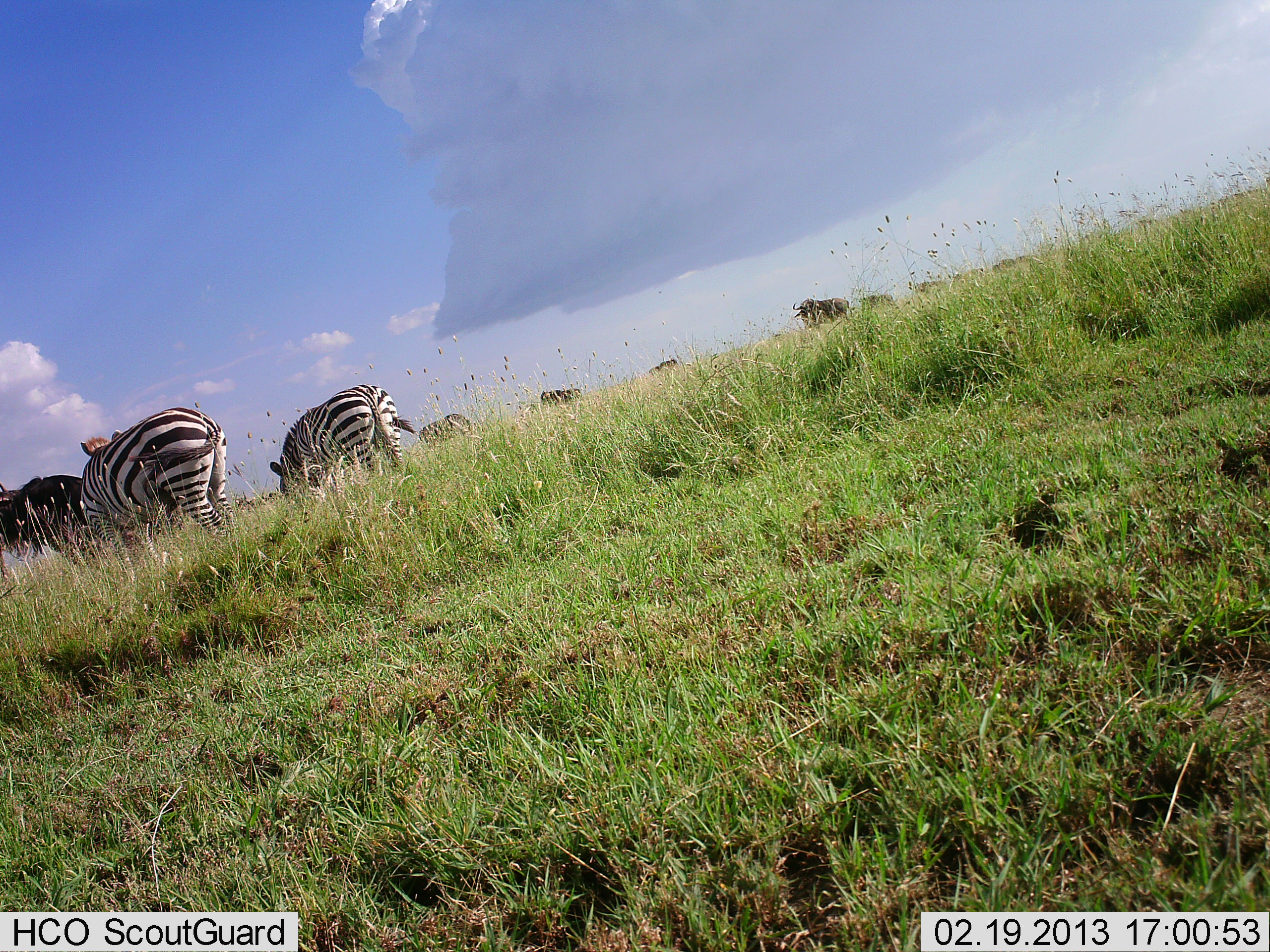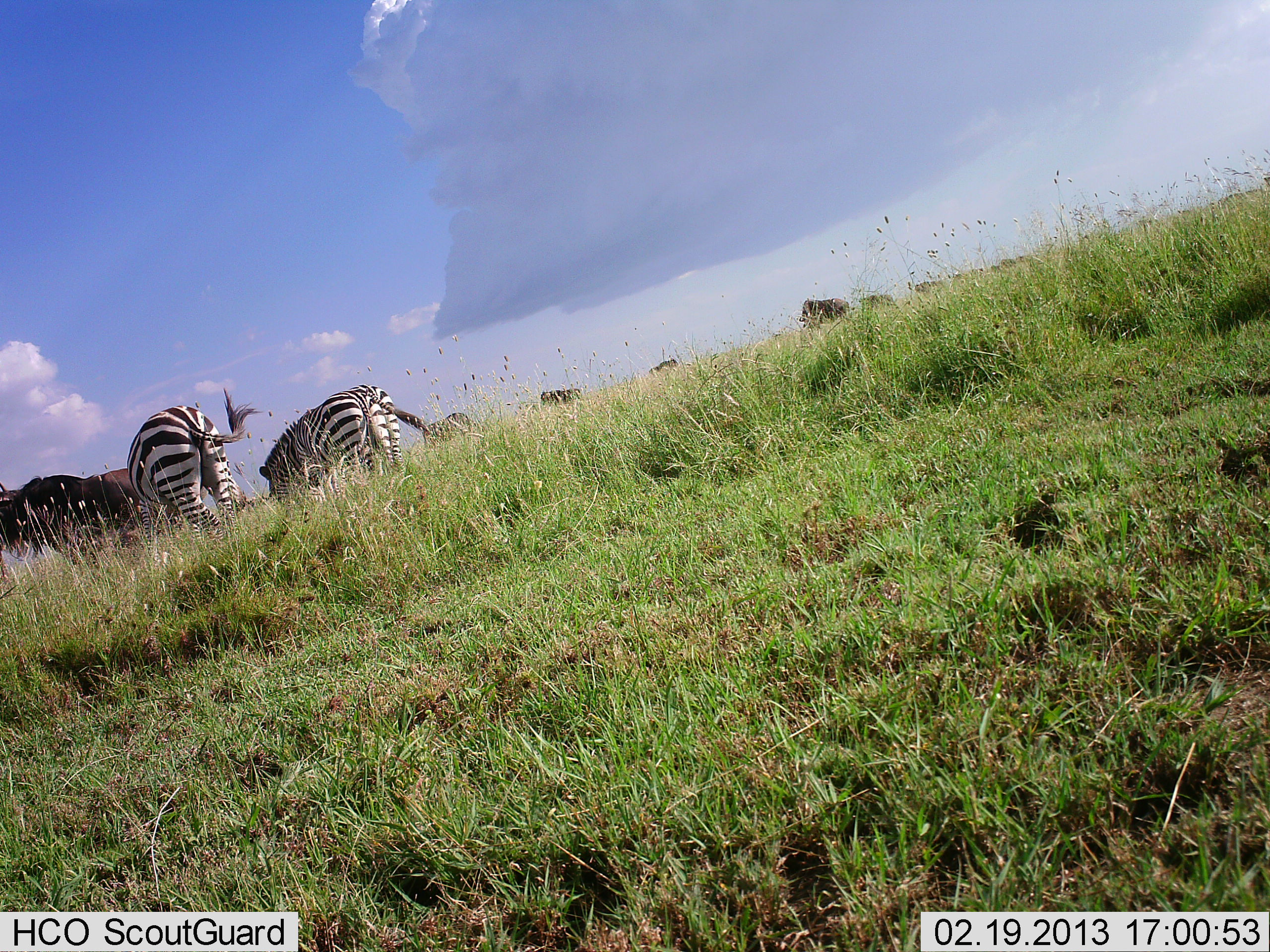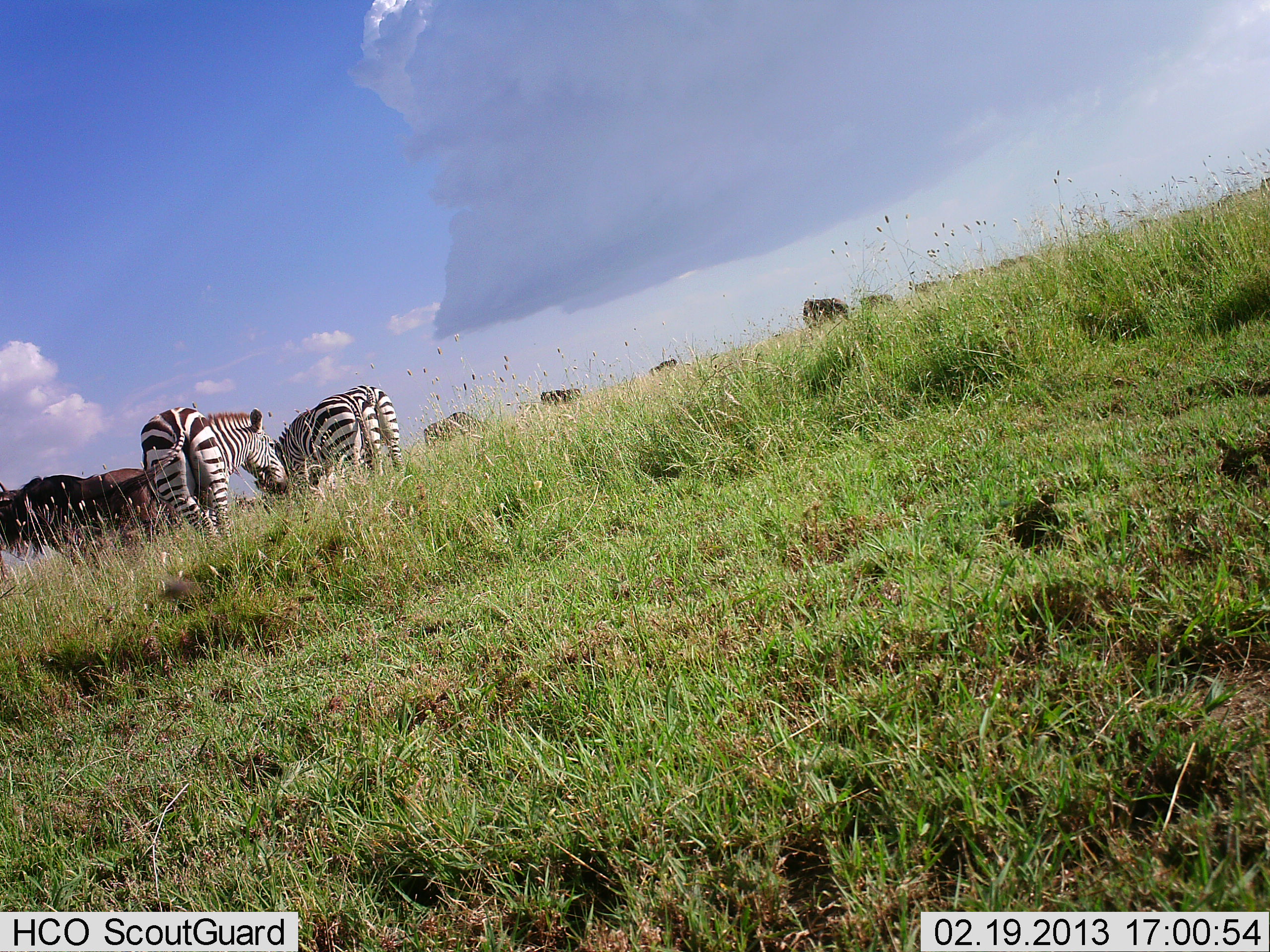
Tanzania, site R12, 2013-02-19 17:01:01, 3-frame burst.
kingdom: Animalia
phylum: Chordata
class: Mammalia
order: Artiodactyla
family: Bovidae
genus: Connochaetes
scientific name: Connochaetes taurinus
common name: blue wildebeest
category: wildebeest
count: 9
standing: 78%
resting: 0%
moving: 17%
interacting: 0%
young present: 0%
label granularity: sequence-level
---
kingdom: Animalia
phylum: Chordata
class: Mammalia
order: Perissodactyla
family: Equidae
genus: Equus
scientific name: Equus quagga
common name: plains zebra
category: zebra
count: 2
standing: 50%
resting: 0%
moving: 23%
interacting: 5%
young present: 0%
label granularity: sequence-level